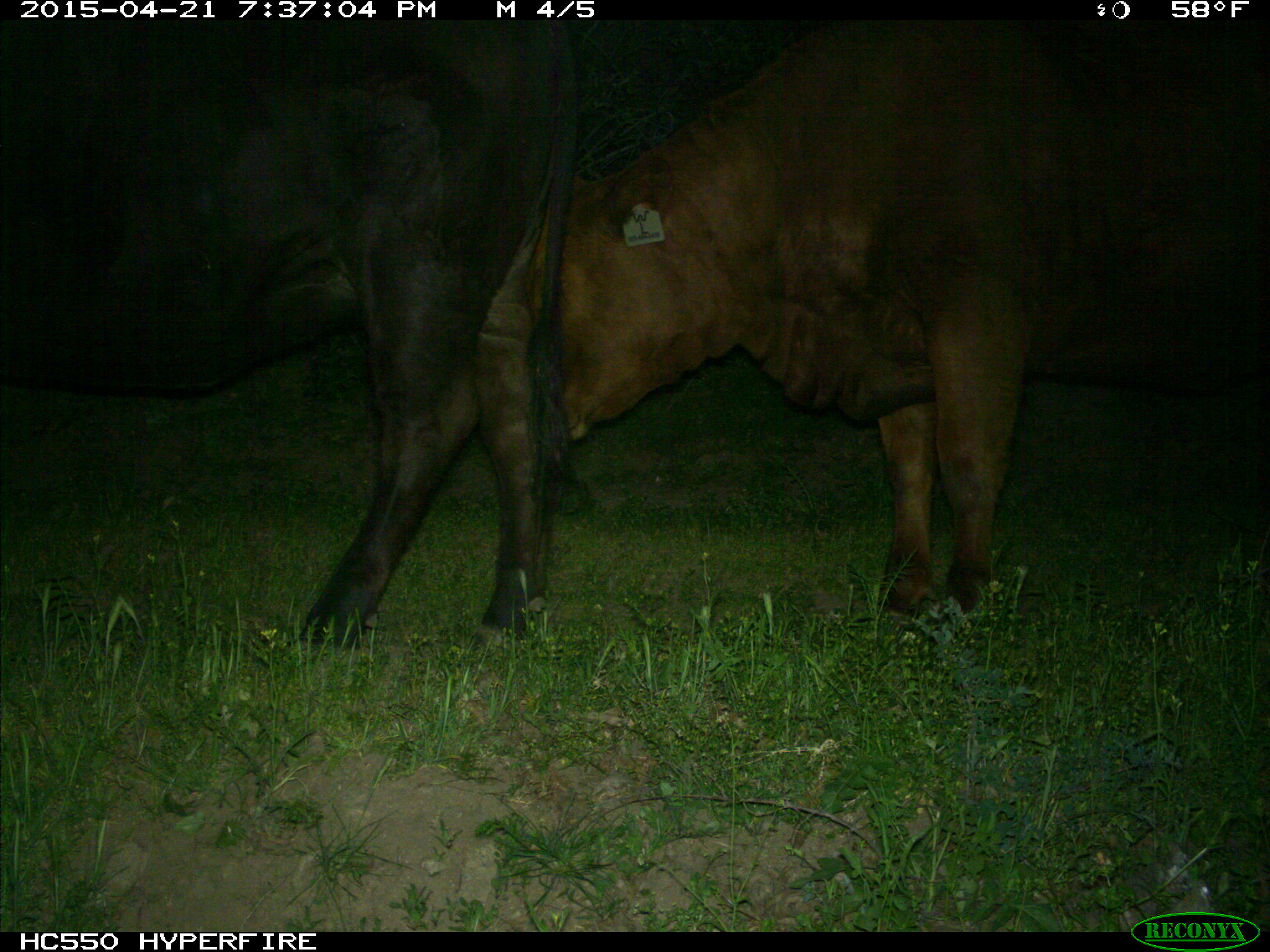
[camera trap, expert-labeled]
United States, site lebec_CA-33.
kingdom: Animalia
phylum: Chordata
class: Mammalia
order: Artiodactyla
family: Bovidae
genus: Bos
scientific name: Bos taurus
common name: domestic cow